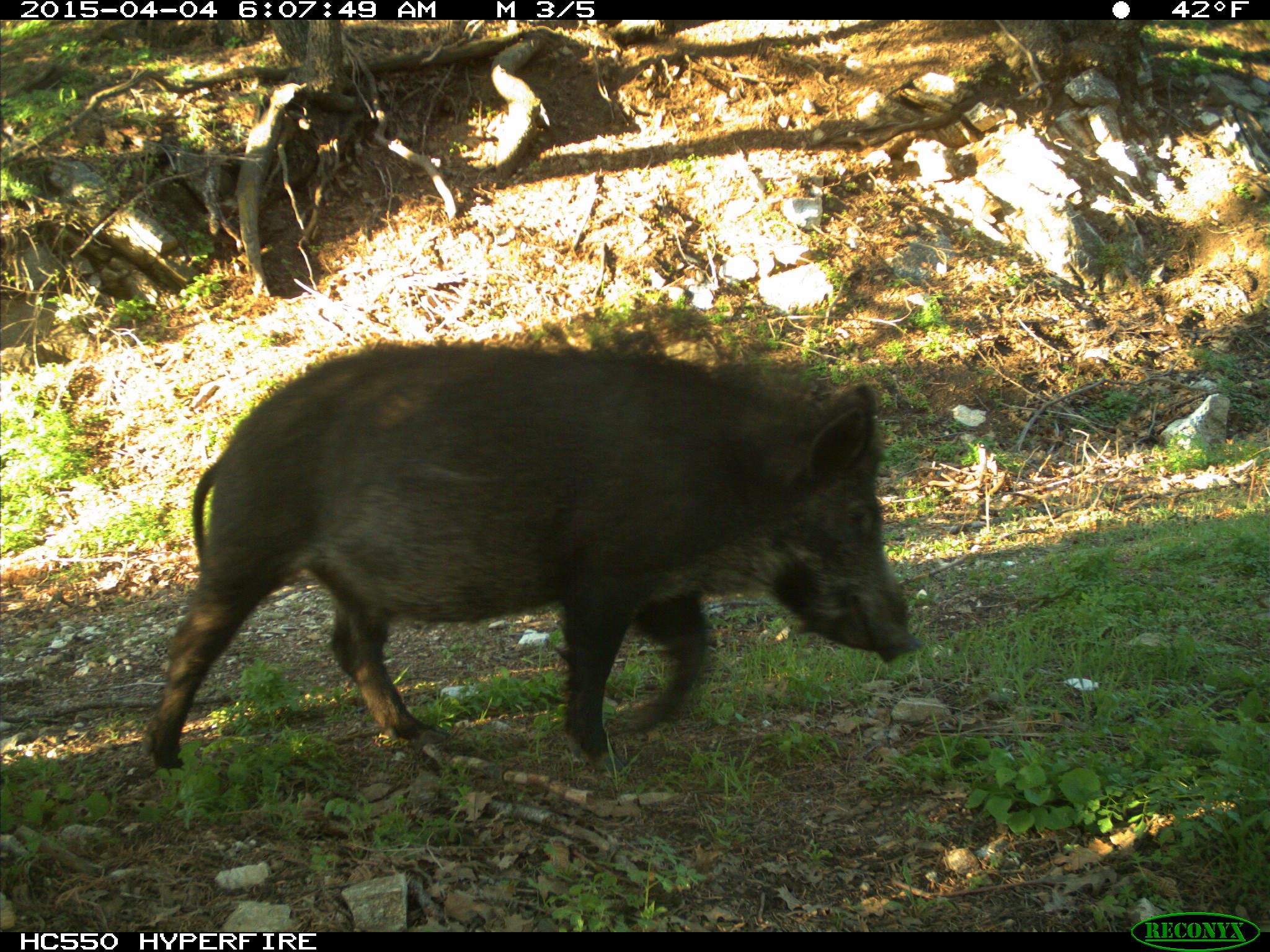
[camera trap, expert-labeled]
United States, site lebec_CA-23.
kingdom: Animalia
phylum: Chordata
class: Mammalia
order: Artiodactyla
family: Suidae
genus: Sus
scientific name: Sus scrofa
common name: wild boar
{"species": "Sus scrofa (wild boar)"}